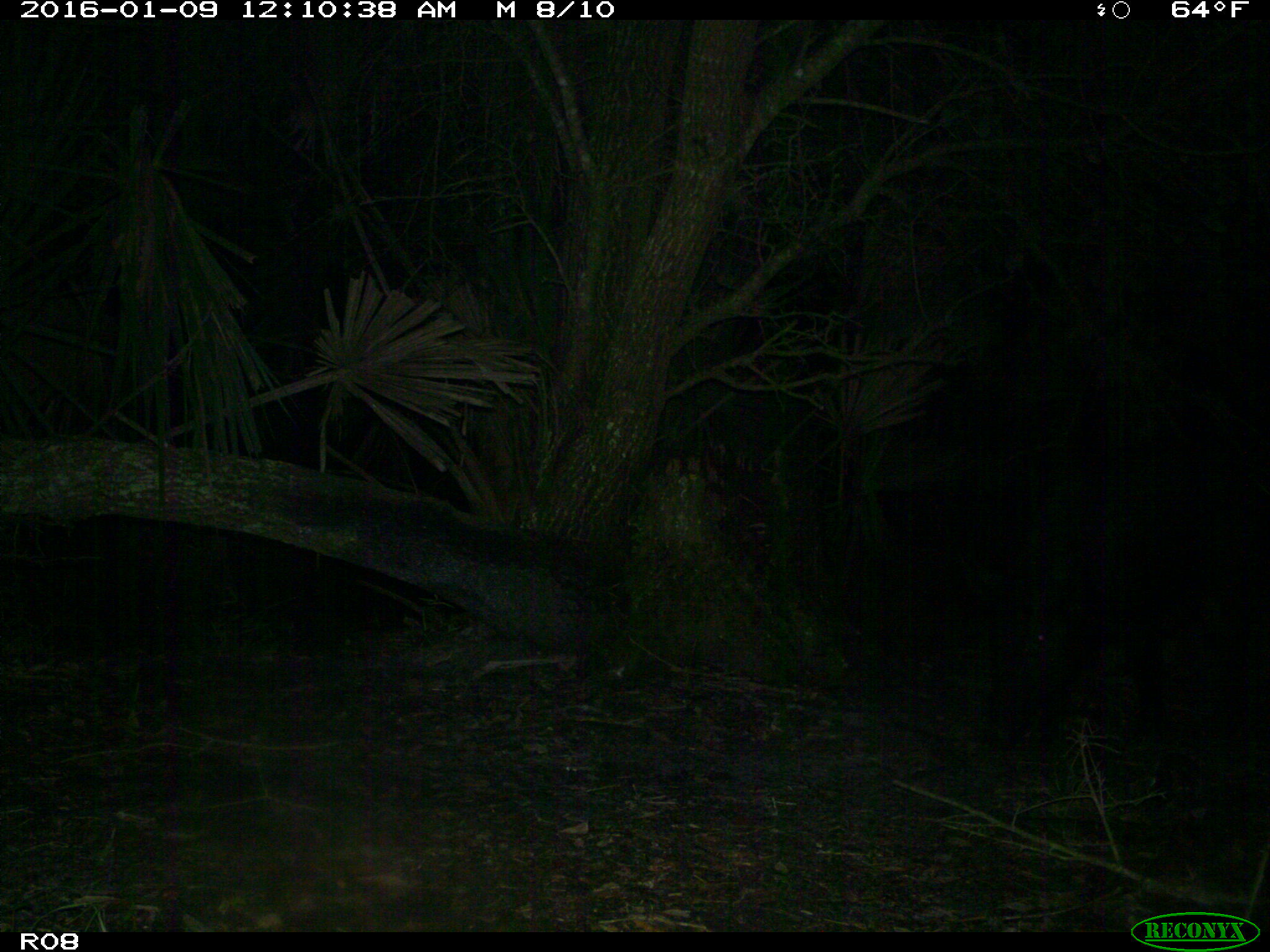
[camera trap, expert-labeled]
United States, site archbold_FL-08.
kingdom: Animalia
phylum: Chordata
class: Mammalia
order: Artiodactyla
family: Suidae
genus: Sus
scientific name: Sus scrofa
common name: wild boar